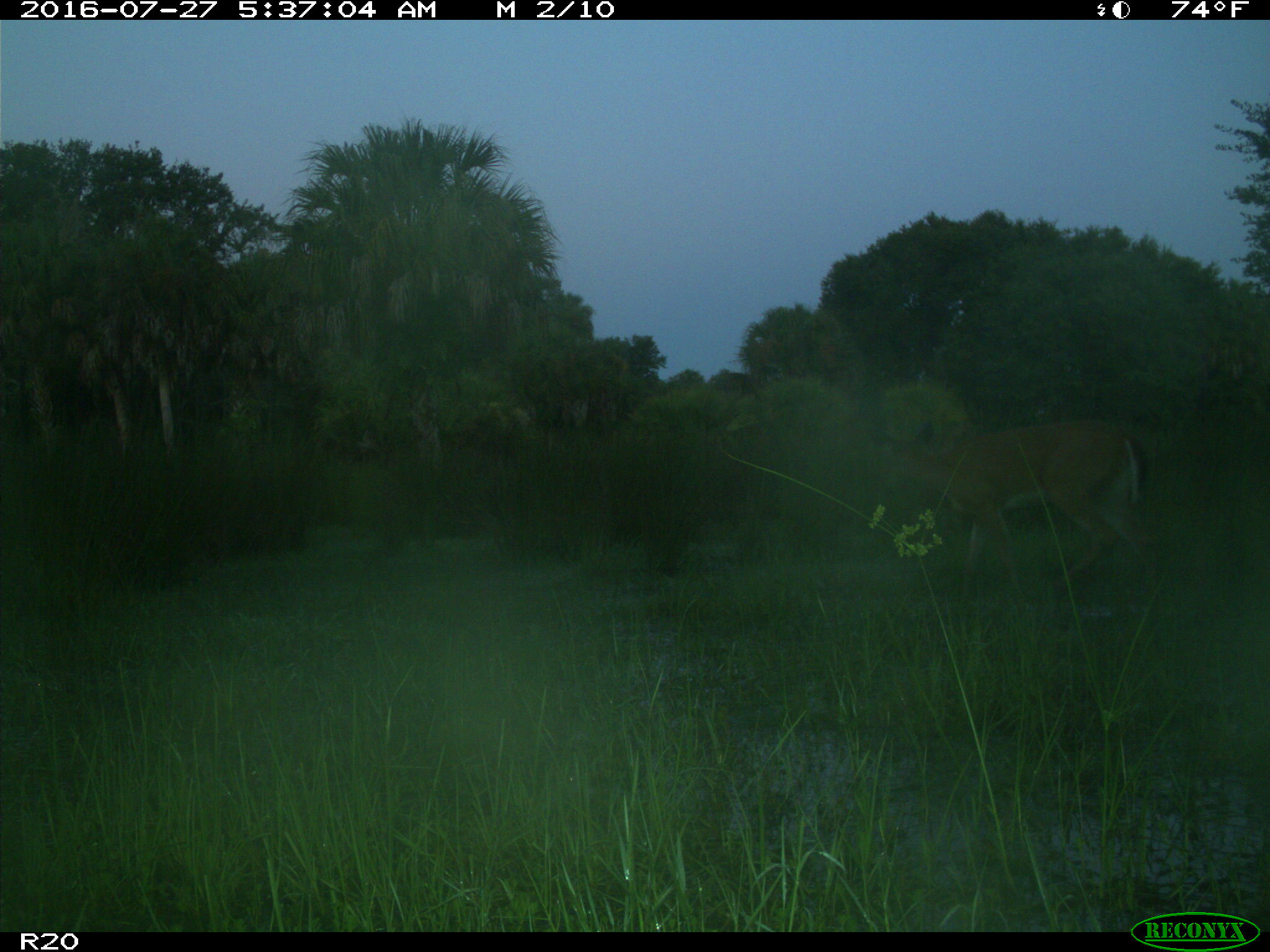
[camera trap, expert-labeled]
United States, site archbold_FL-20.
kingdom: Animalia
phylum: Chordata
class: Mammalia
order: Artiodactyla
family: Cervidae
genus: Odocoileus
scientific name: Odocoileus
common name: deer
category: unidentified deer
Unidentified deer (deer) (Odocoileus).